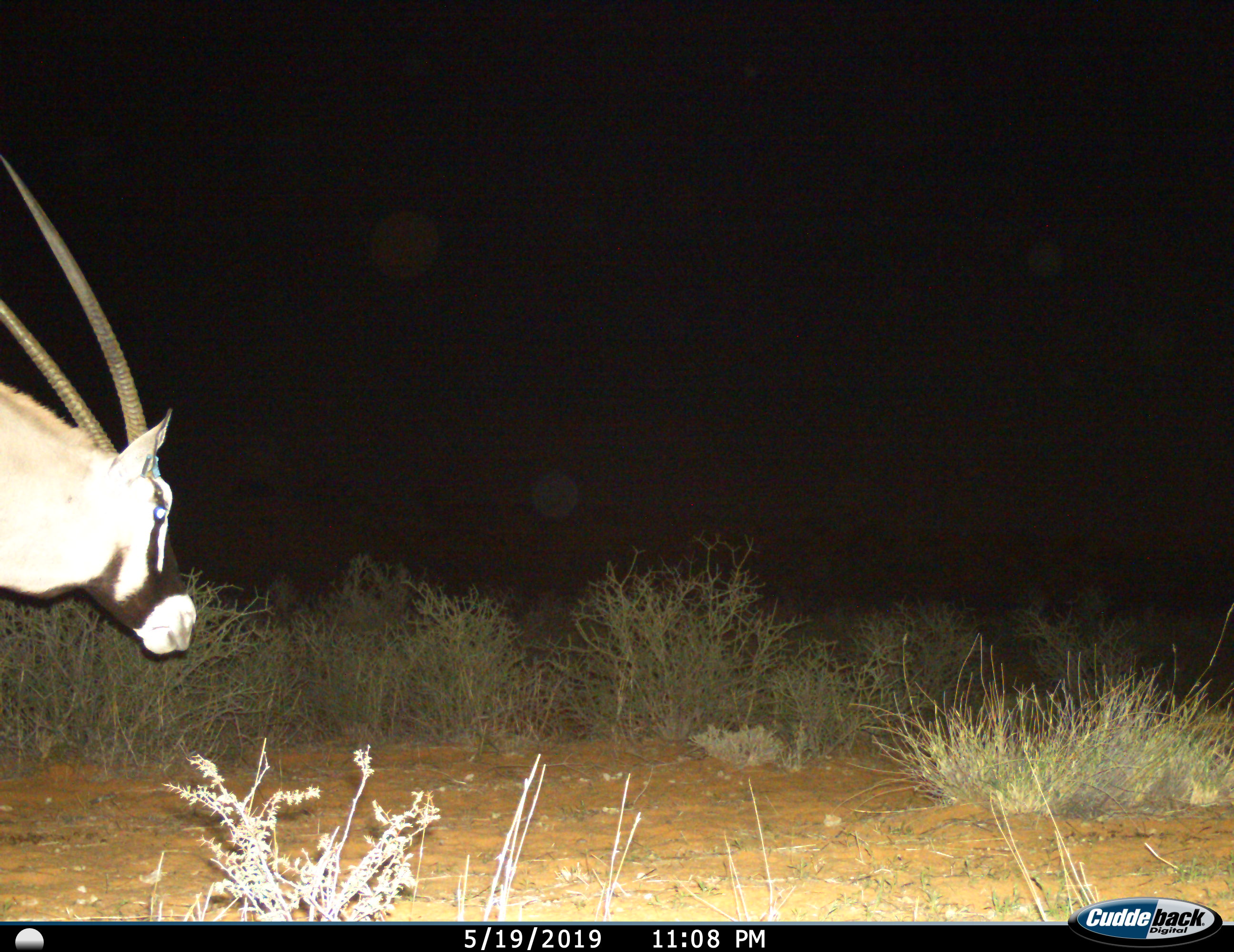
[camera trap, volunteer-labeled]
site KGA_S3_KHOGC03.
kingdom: Animalia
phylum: Chordata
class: Mammalia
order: Artiodactyla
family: Bovidae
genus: Oryx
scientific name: Oryx gazella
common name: gemsbok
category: oryx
Oryx (gemsbok) (Oryx gazella), count 1. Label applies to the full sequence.